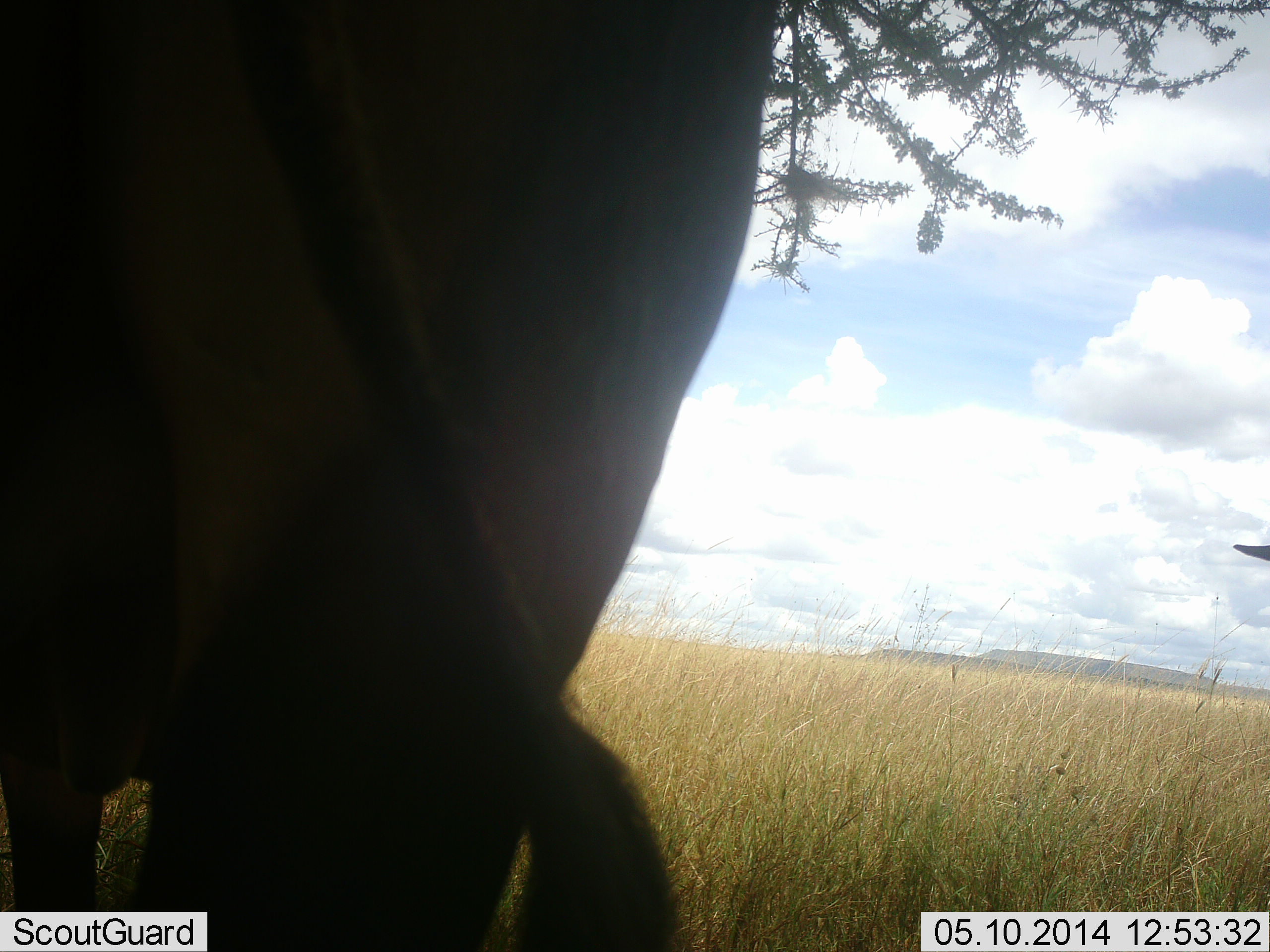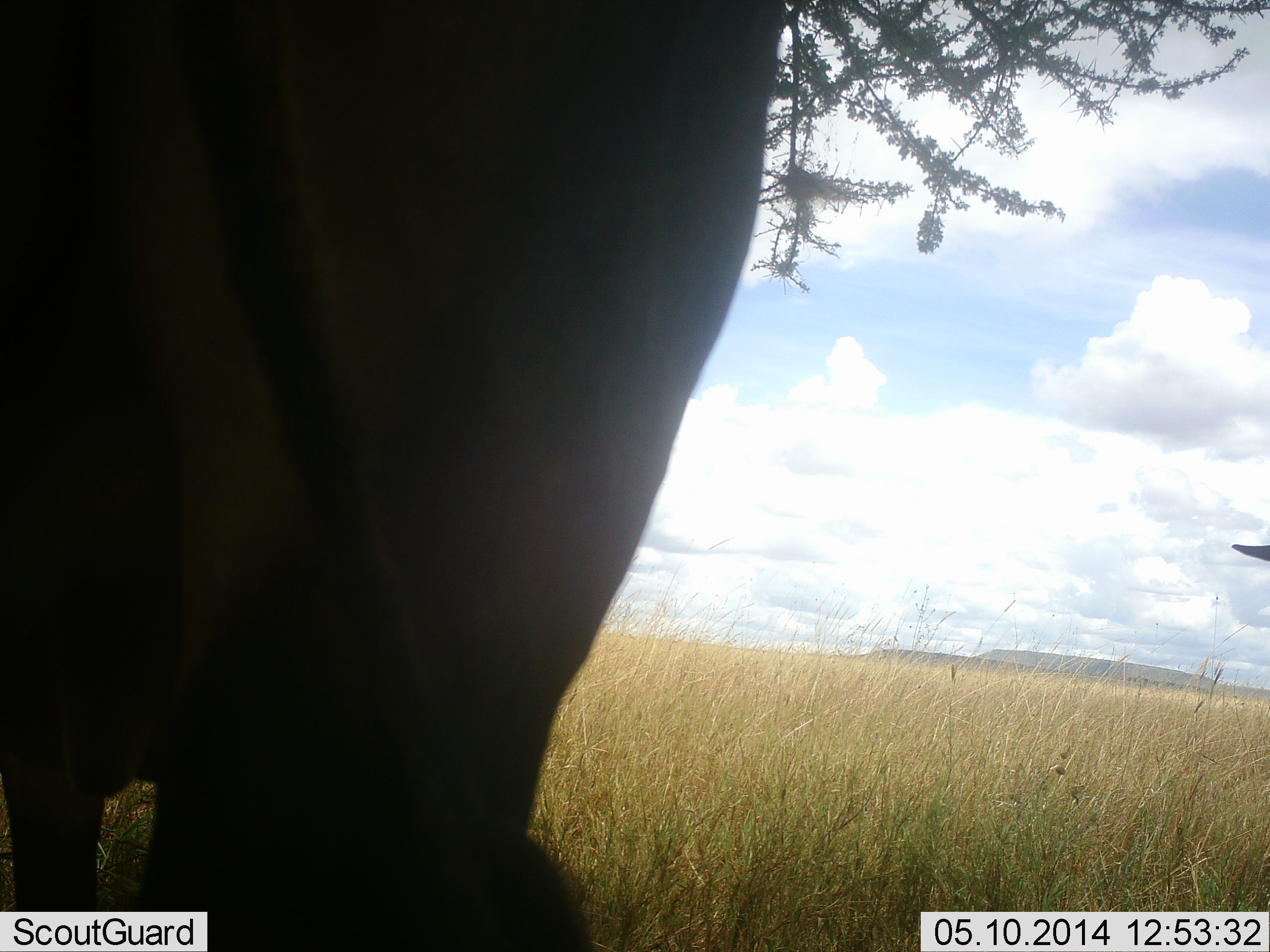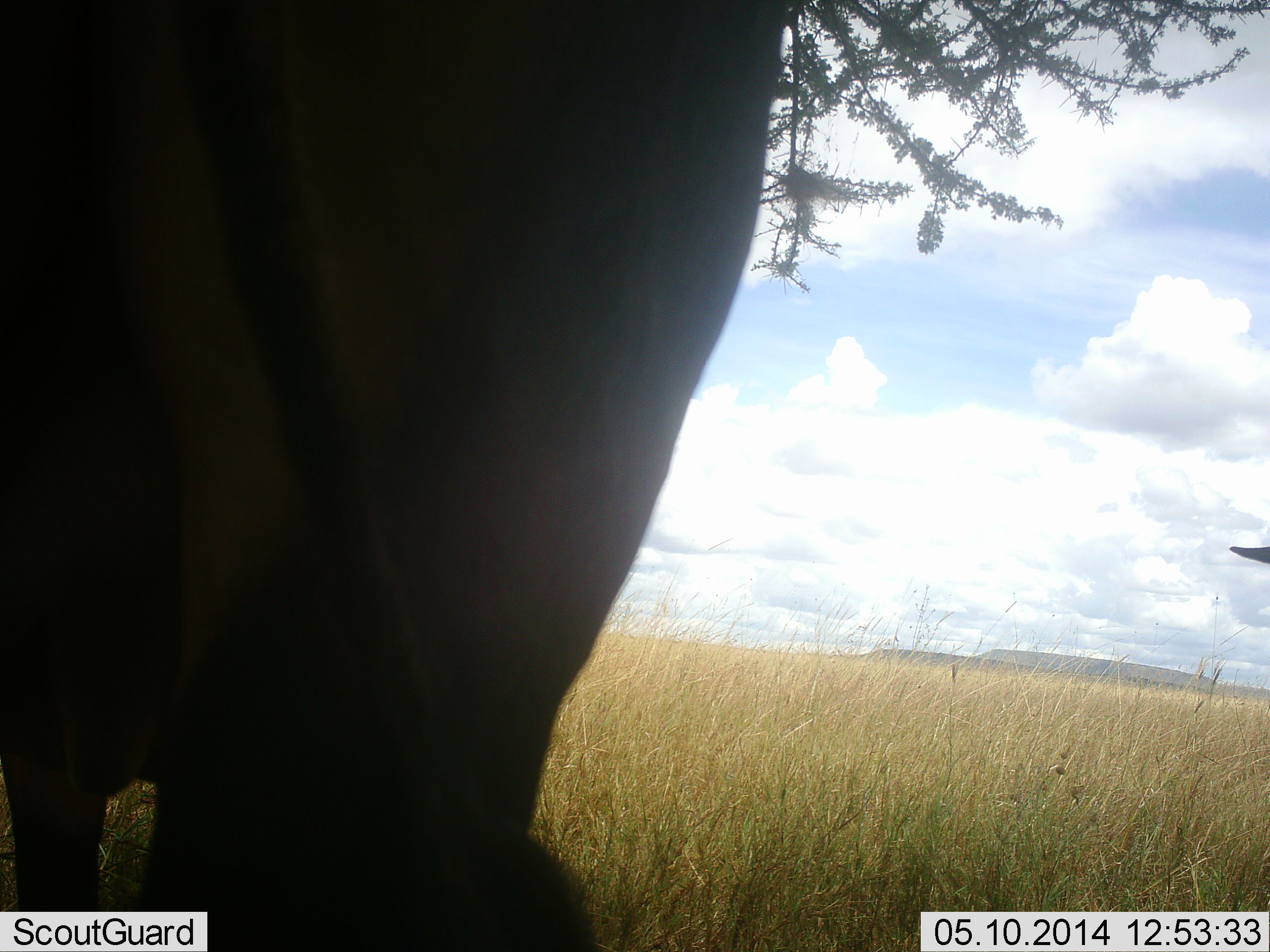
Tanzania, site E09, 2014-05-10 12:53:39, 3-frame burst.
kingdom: Animalia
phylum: Chordata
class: Mammalia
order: Artiodactyla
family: Bovidae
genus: Connochaetes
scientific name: Connochaetes taurinus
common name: blue wildebeest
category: wildebeest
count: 1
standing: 100%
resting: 11%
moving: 0%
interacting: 0%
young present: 0%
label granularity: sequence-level